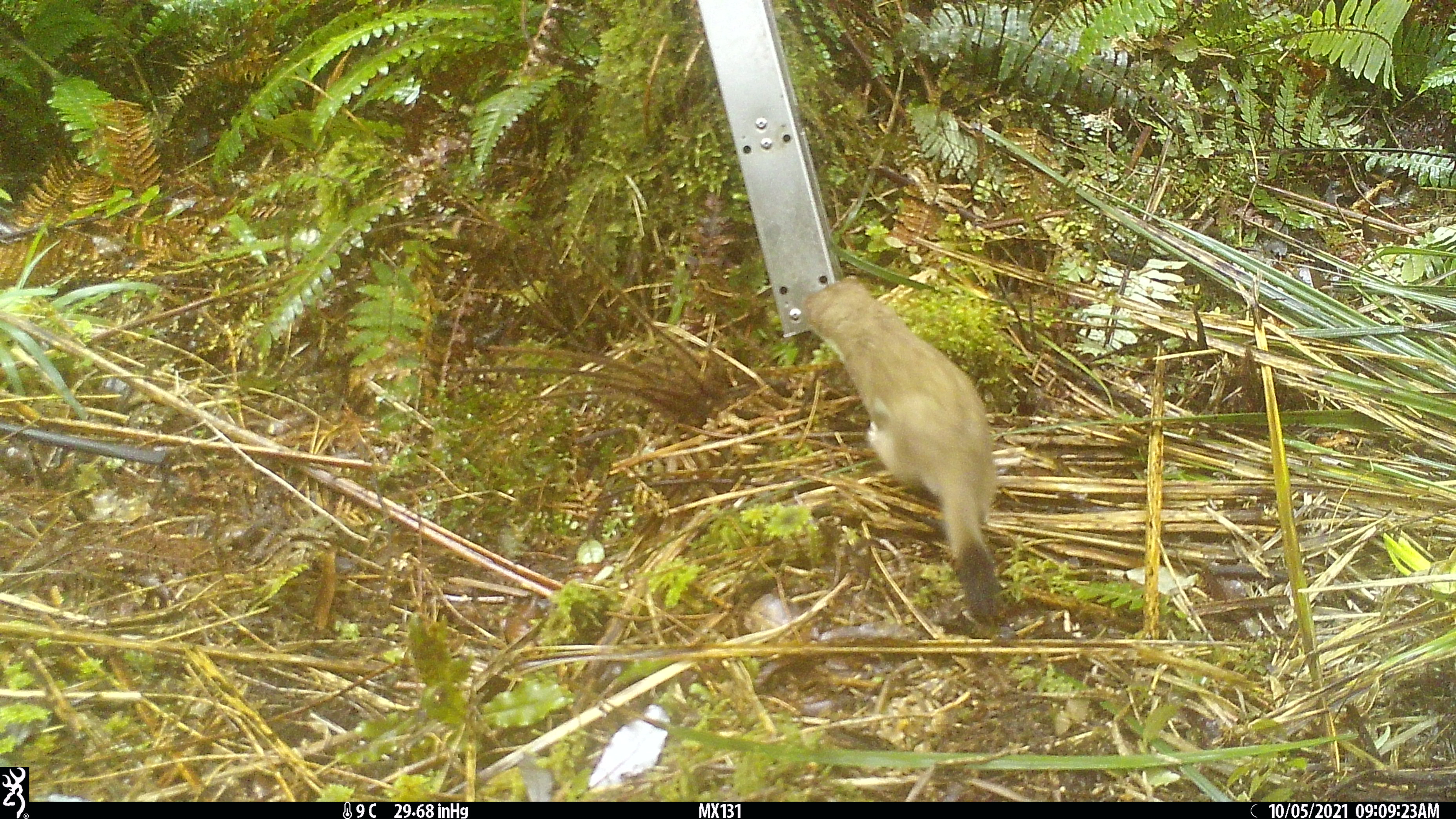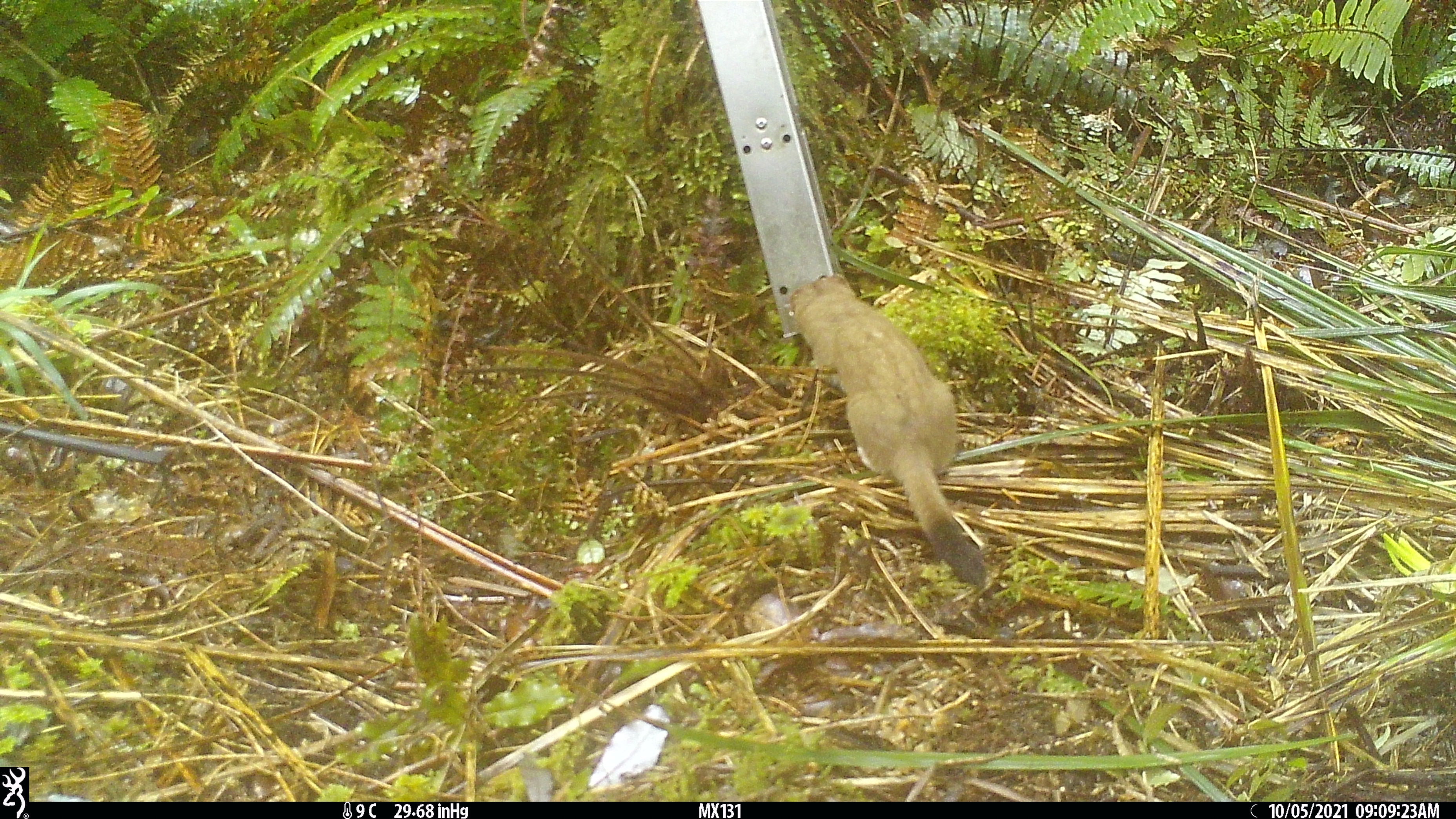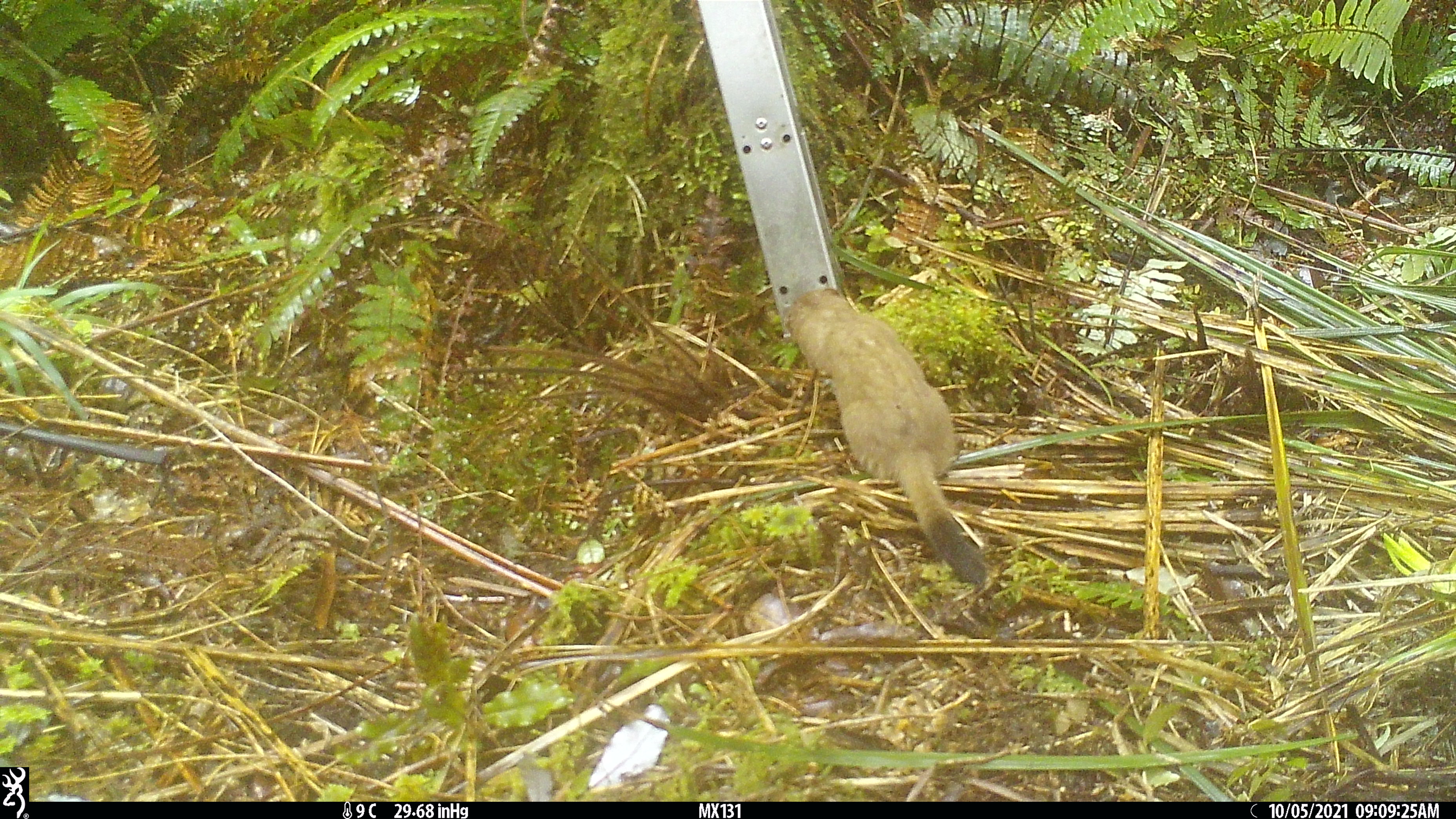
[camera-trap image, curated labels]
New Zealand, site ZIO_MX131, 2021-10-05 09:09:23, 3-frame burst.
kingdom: Animalia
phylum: Chordata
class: Mammalia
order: Carnivora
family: Mustelidae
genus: Mustela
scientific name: Mustela erminea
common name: stoat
Stoat (Mustela erminea).